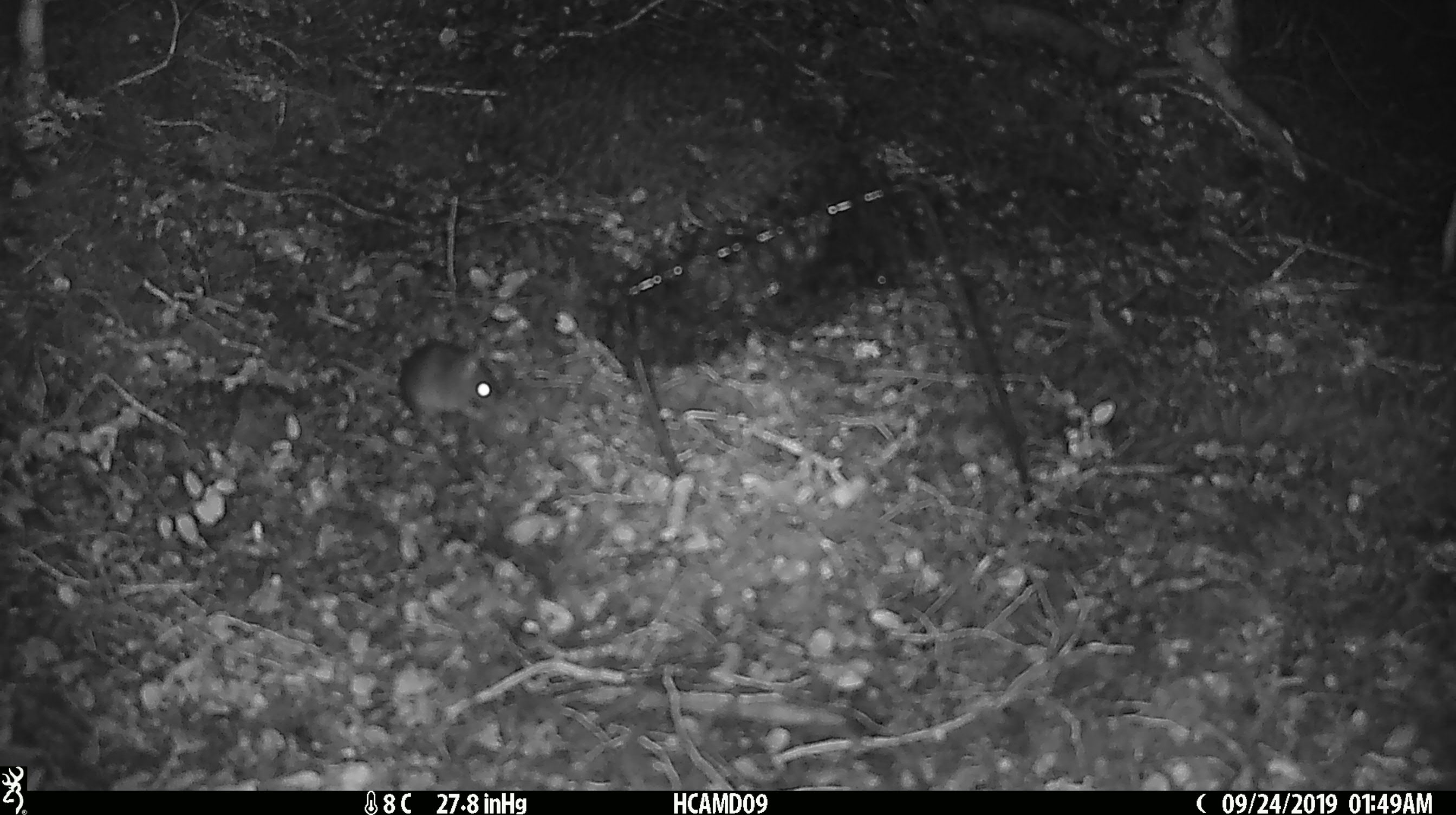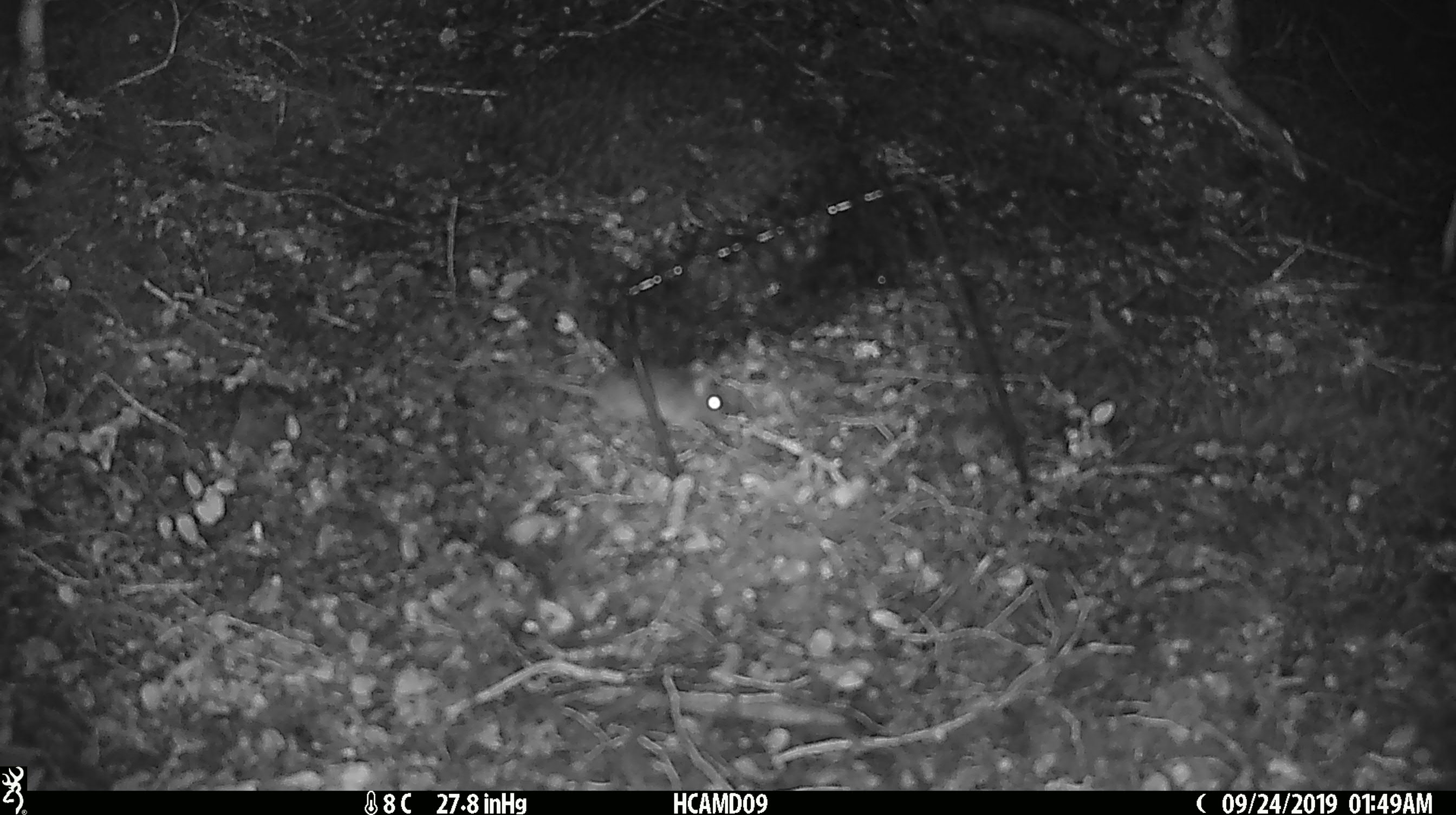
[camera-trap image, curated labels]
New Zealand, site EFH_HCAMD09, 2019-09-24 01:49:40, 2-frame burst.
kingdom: Animalia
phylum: Chordata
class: Mammalia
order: Rodentia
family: Muridae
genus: Mus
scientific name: Mus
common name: mouse